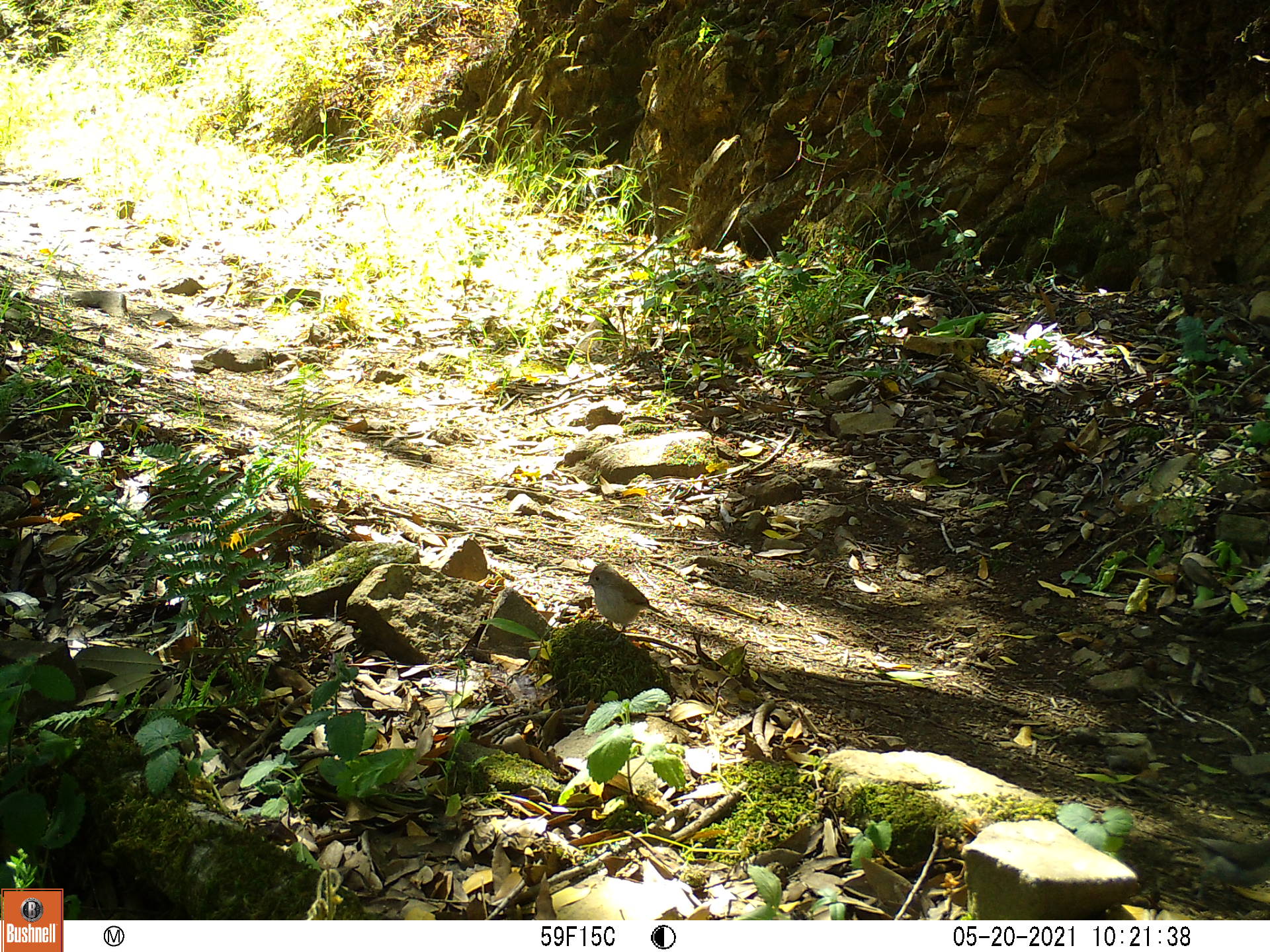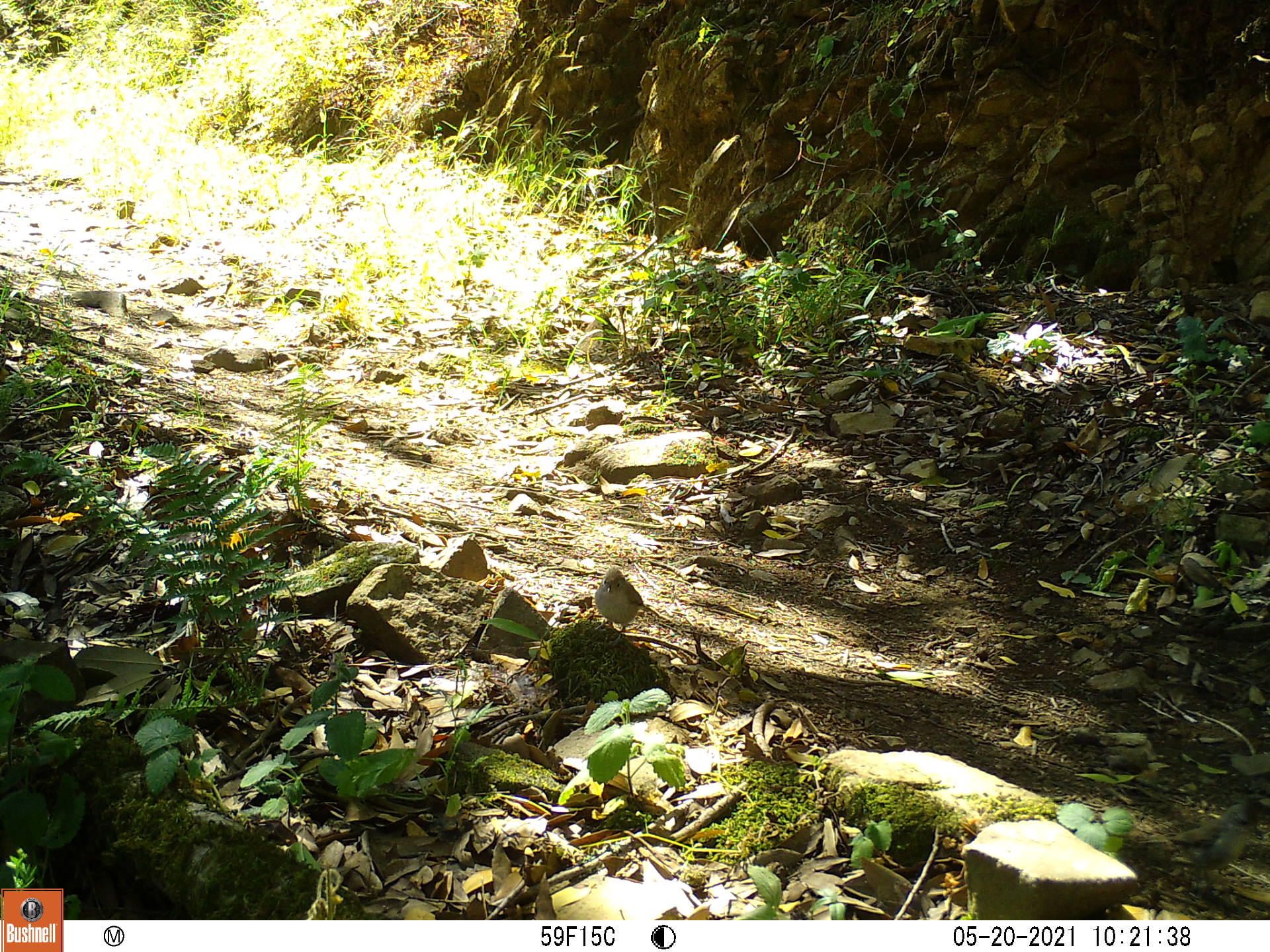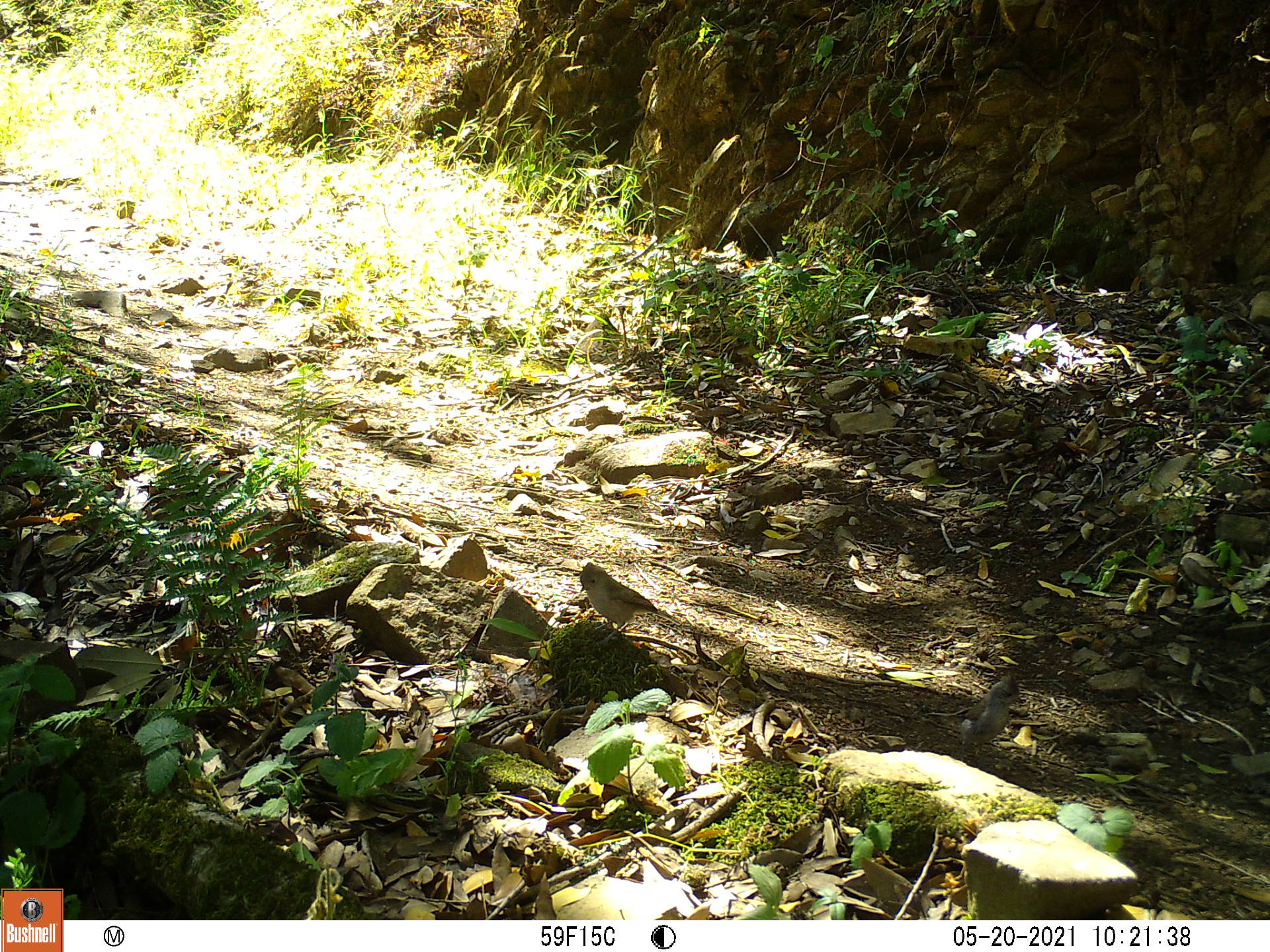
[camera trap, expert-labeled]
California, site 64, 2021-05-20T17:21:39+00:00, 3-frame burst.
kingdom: Animalia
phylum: Chordata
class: Aves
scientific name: Aves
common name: bird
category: unknown bird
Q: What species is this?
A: Unknown bird (bird) (Aves).